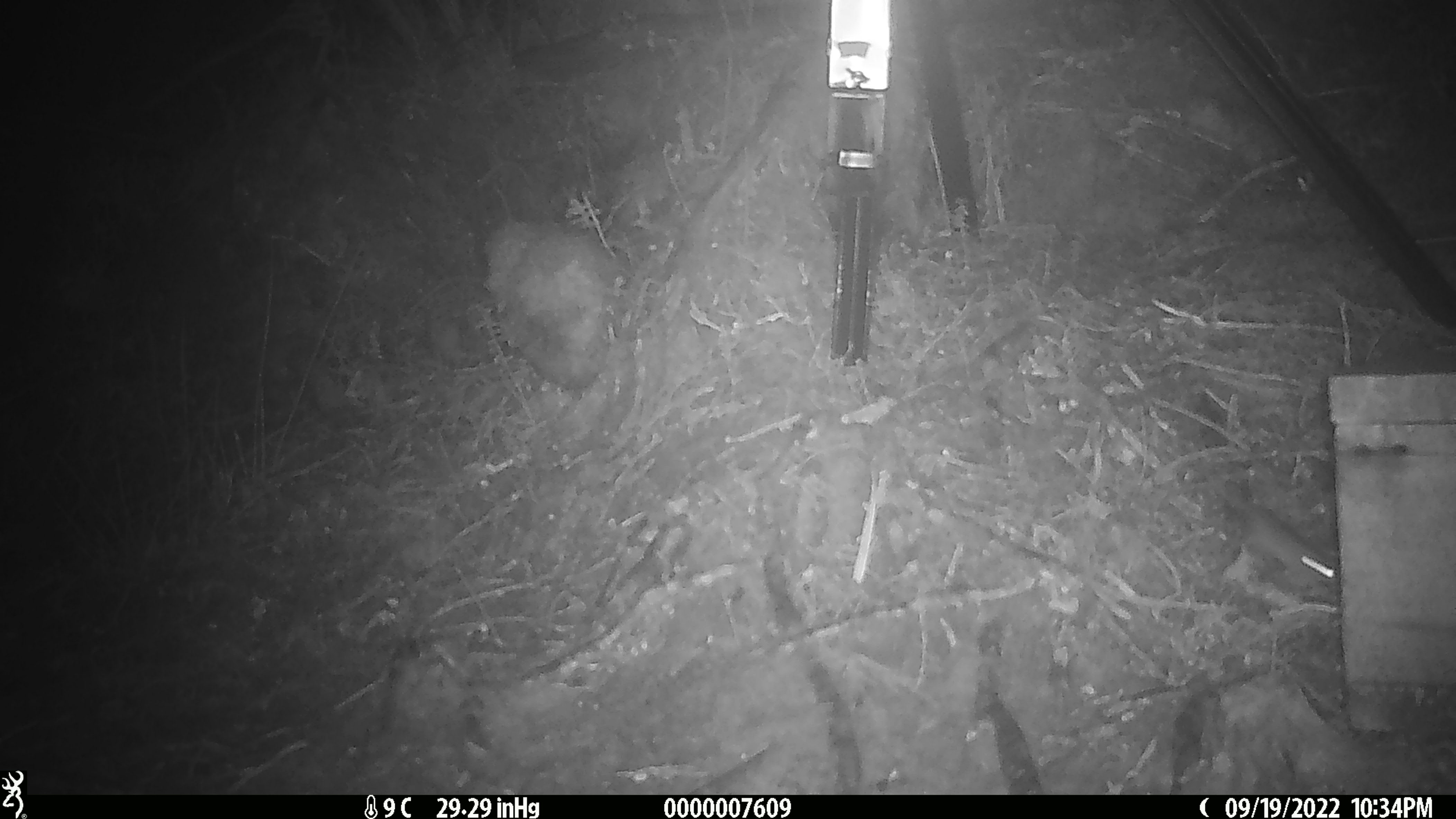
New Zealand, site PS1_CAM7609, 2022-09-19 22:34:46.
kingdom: Animalia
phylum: Chordata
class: Mammalia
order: Rodentia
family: Muridae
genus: Mus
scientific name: Mus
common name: mouse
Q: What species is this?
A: Mouse (Mus).